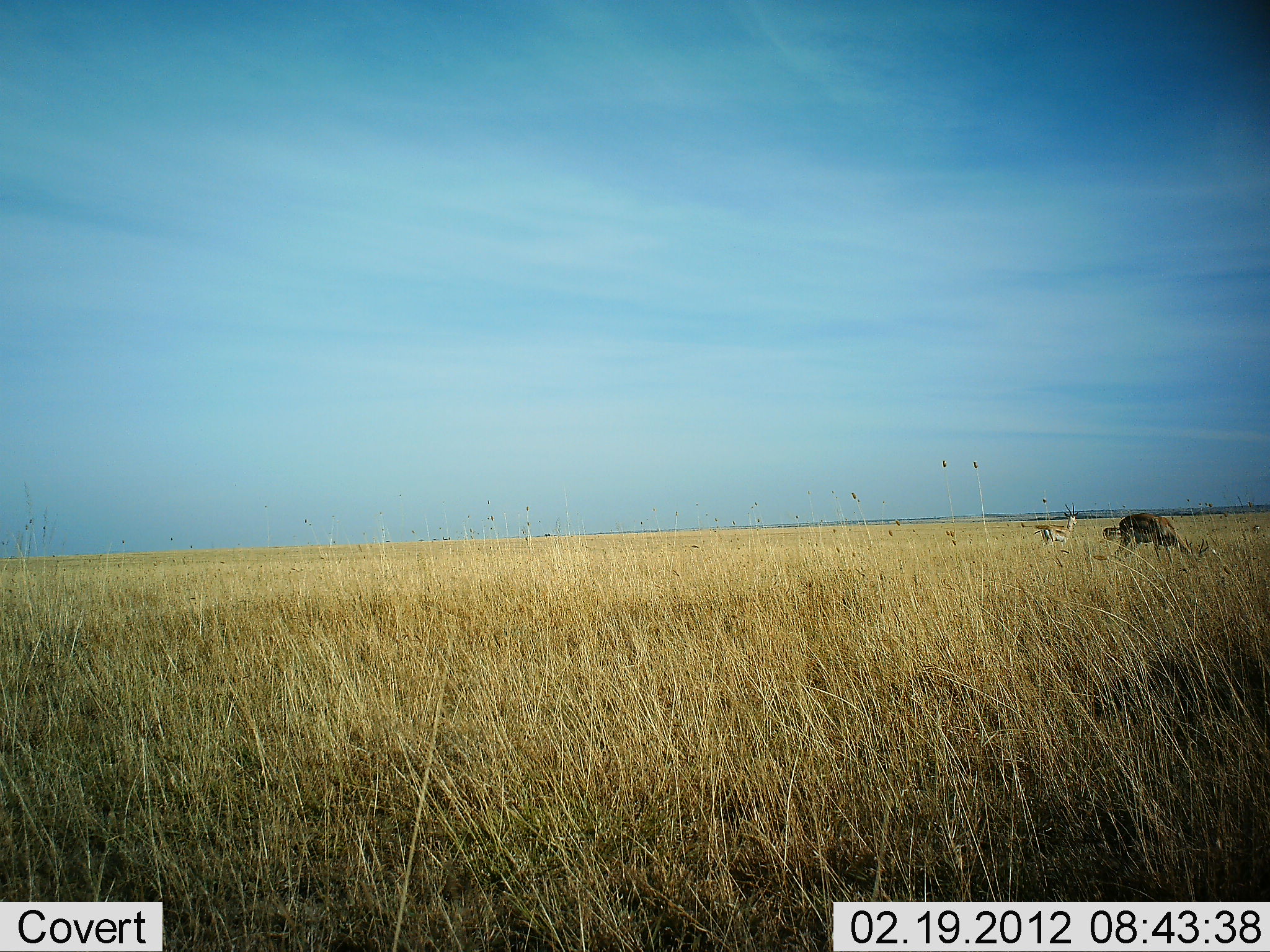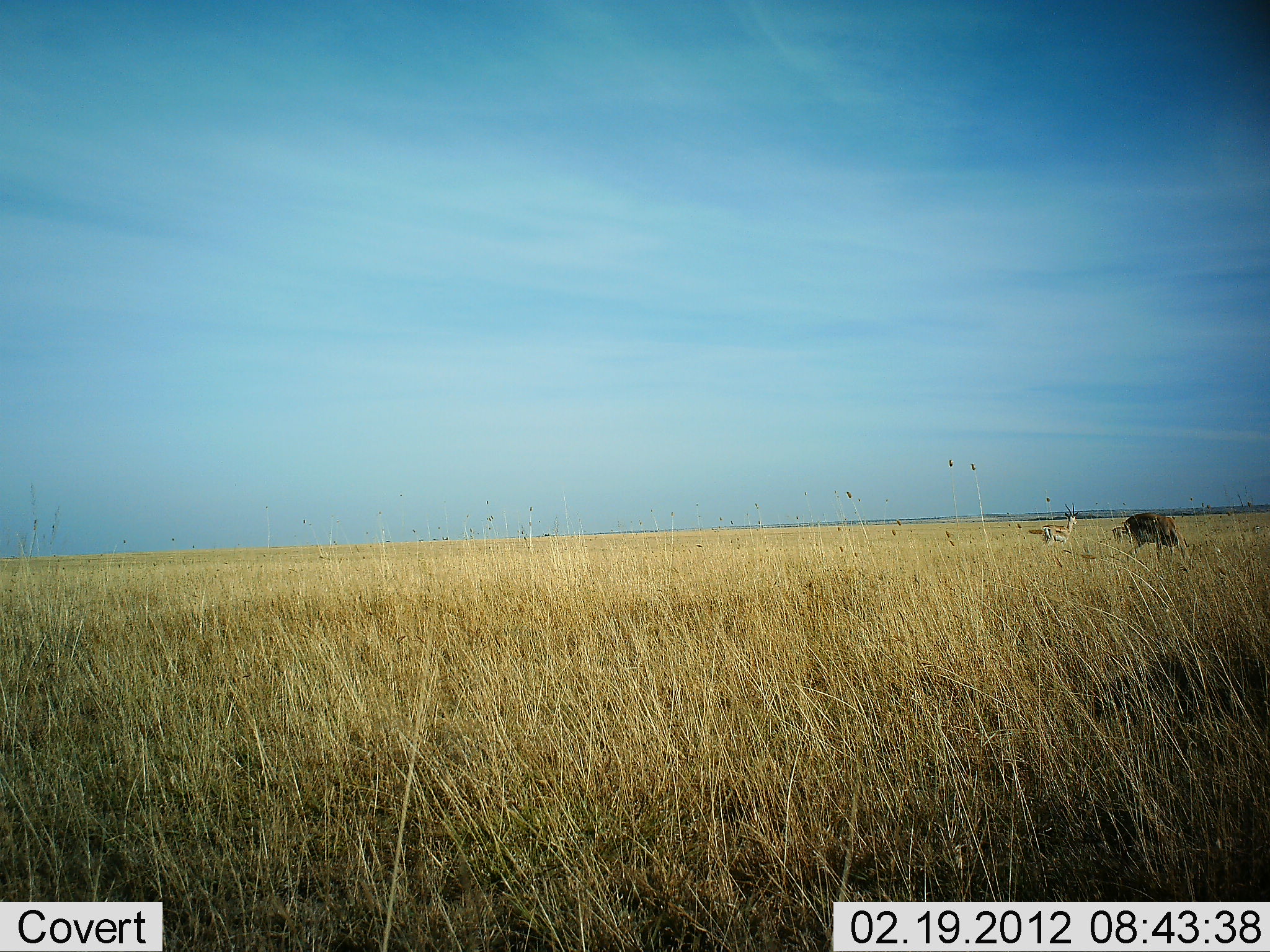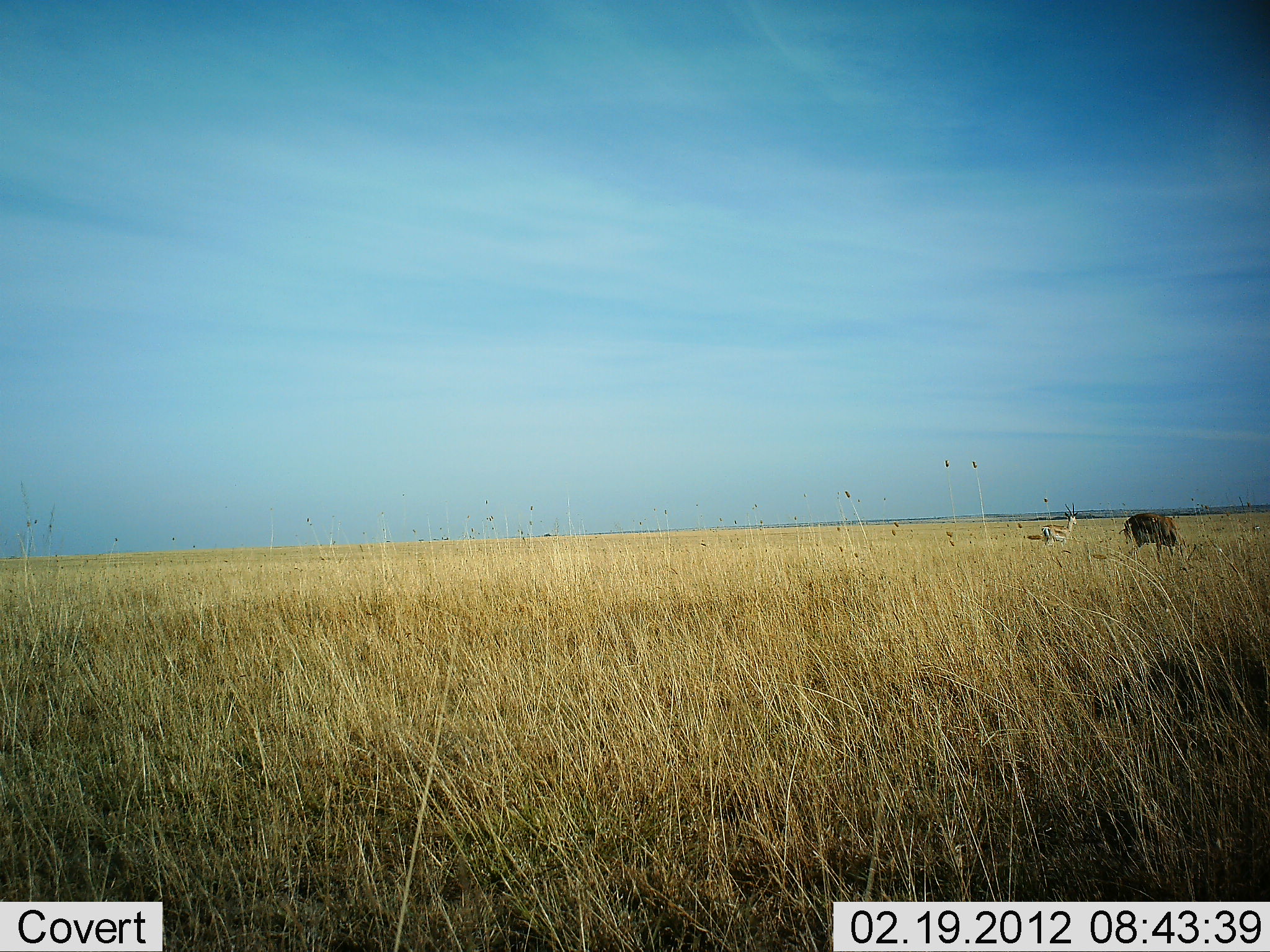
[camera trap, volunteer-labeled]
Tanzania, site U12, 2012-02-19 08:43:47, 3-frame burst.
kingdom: Animalia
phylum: Chordata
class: Mammalia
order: Artiodactyla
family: Bovidae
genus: Eudorcas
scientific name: Eudorcas thomsonii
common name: thomson's gazelle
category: gazellethomsons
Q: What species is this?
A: Gazellethomsons (thomson's gazelle) (Eudorcas thomsonii).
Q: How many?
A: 2.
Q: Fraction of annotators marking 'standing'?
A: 81%.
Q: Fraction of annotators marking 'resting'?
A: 0%.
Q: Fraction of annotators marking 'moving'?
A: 12%.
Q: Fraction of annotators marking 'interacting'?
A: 0%.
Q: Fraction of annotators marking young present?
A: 6%.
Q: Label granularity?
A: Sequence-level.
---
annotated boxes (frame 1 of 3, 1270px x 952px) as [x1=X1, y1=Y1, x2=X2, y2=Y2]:
animal: [x1=1110, y1=512, x2=1210, y2=570]; [x1=1033, y1=502, x2=1079, y2=555]; [x1=1102, y1=526, x2=1134, y2=550]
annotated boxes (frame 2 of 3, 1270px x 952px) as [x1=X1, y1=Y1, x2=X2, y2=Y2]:
animal: [x1=1123, y1=513, x2=1195, y2=572]; [x1=1041, y1=503, x2=1079, y2=556]; [x1=1112, y1=526, x2=1141, y2=546]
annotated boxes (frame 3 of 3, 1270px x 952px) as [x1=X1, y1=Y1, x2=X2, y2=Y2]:
animal: [x1=1123, y1=513, x2=1188, y2=565]; [x1=1040, y1=502, x2=1079, y2=549]; [x1=1119, y1=528, x2=1144, y2=544]